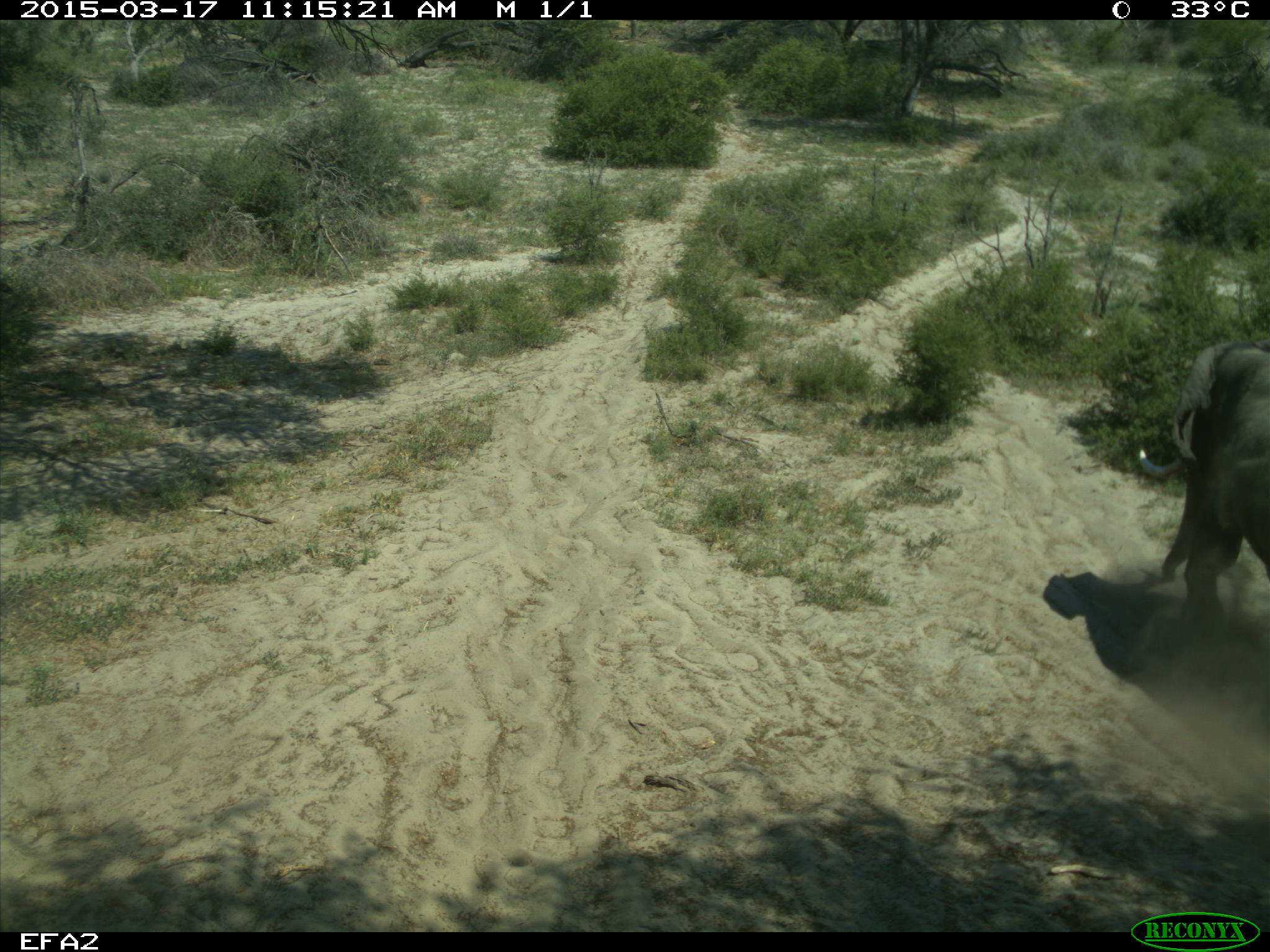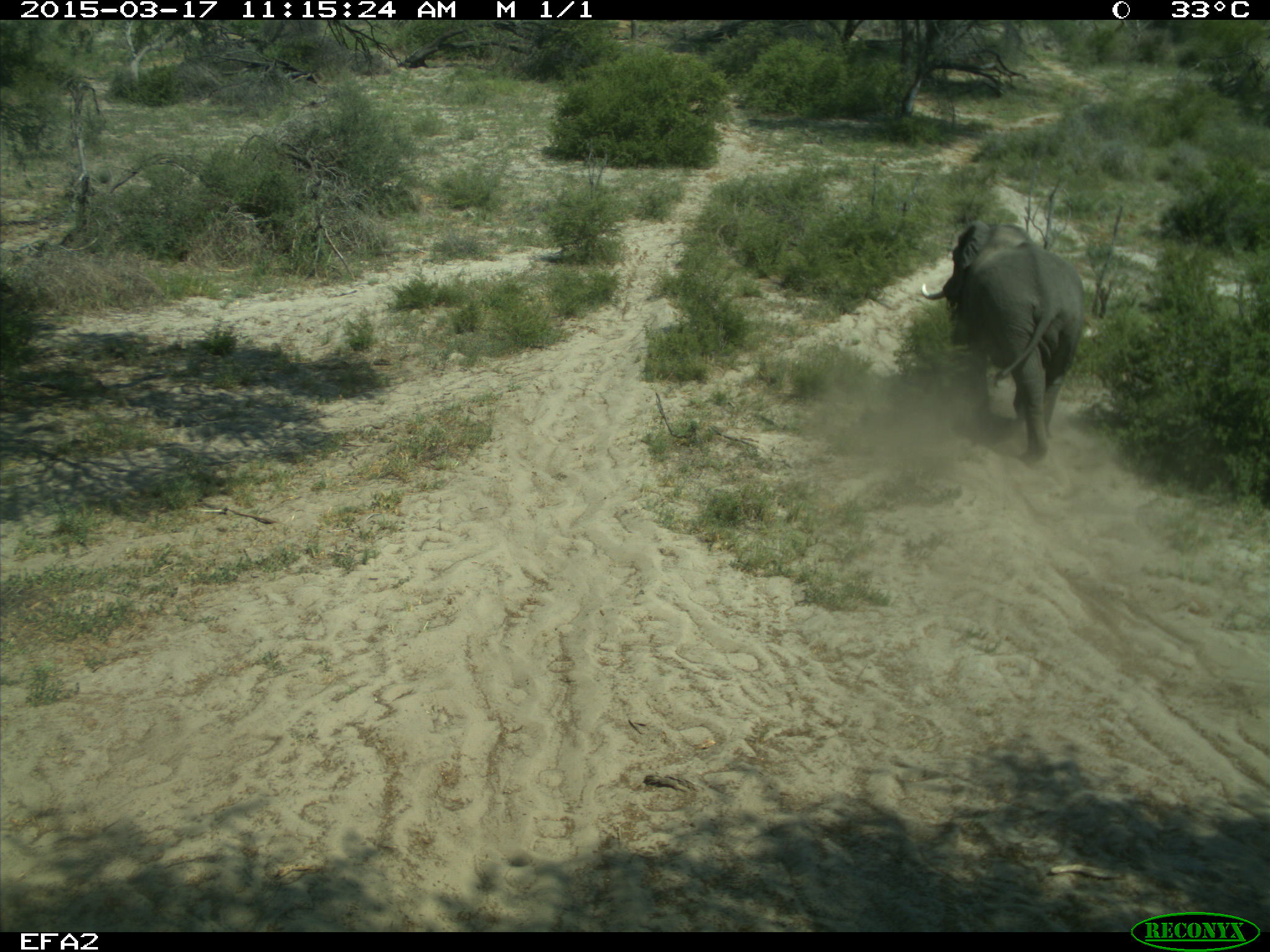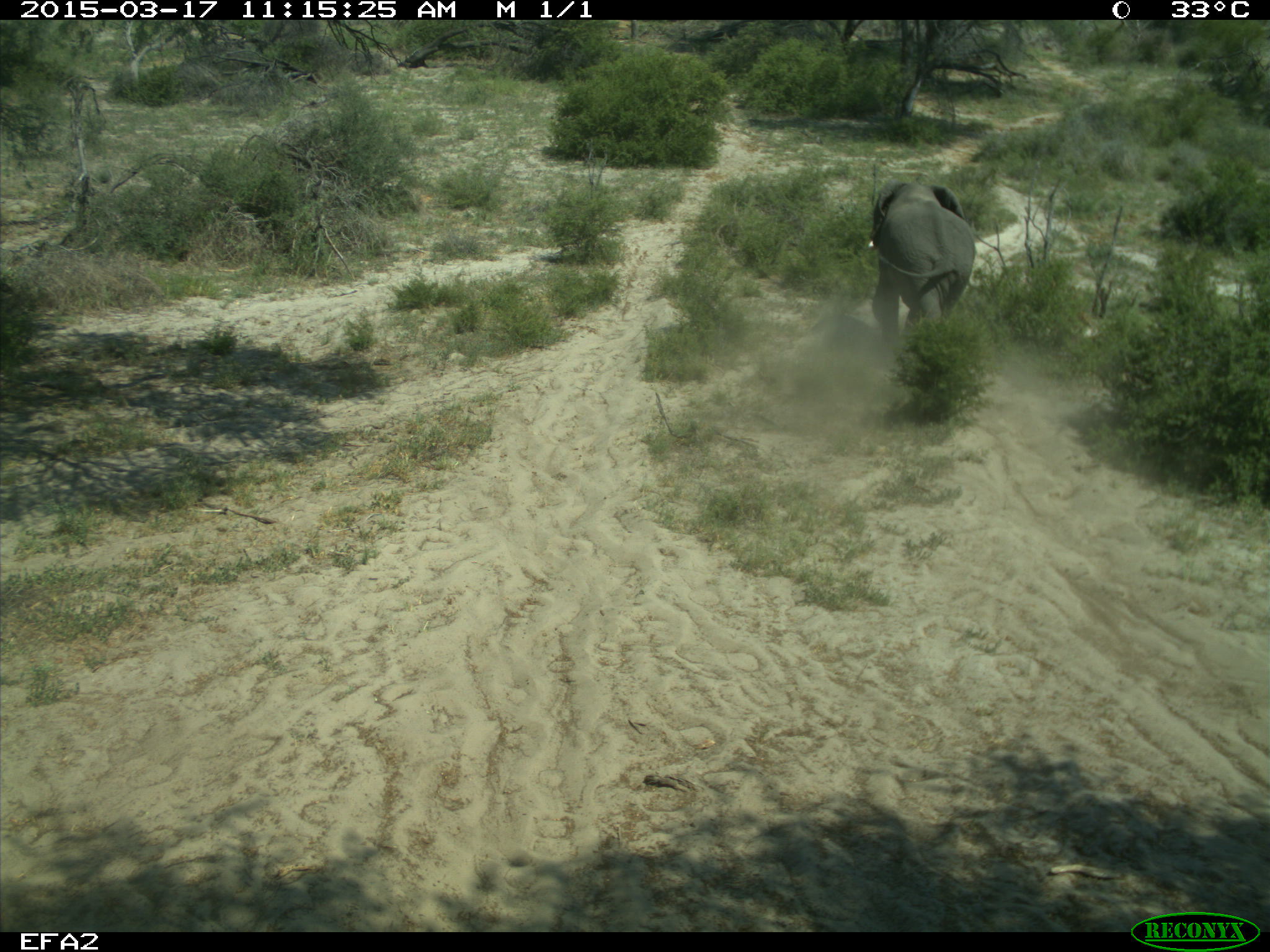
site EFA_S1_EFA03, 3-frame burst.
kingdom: Animalia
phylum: Chordata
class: Mammalia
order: Proboscidea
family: Elephantidae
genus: Loxodonta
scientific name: Loxodonta africana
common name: african bush elephant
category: elephant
Elephant (african bush elephant) (Loxodonta africana), count 1. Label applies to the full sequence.